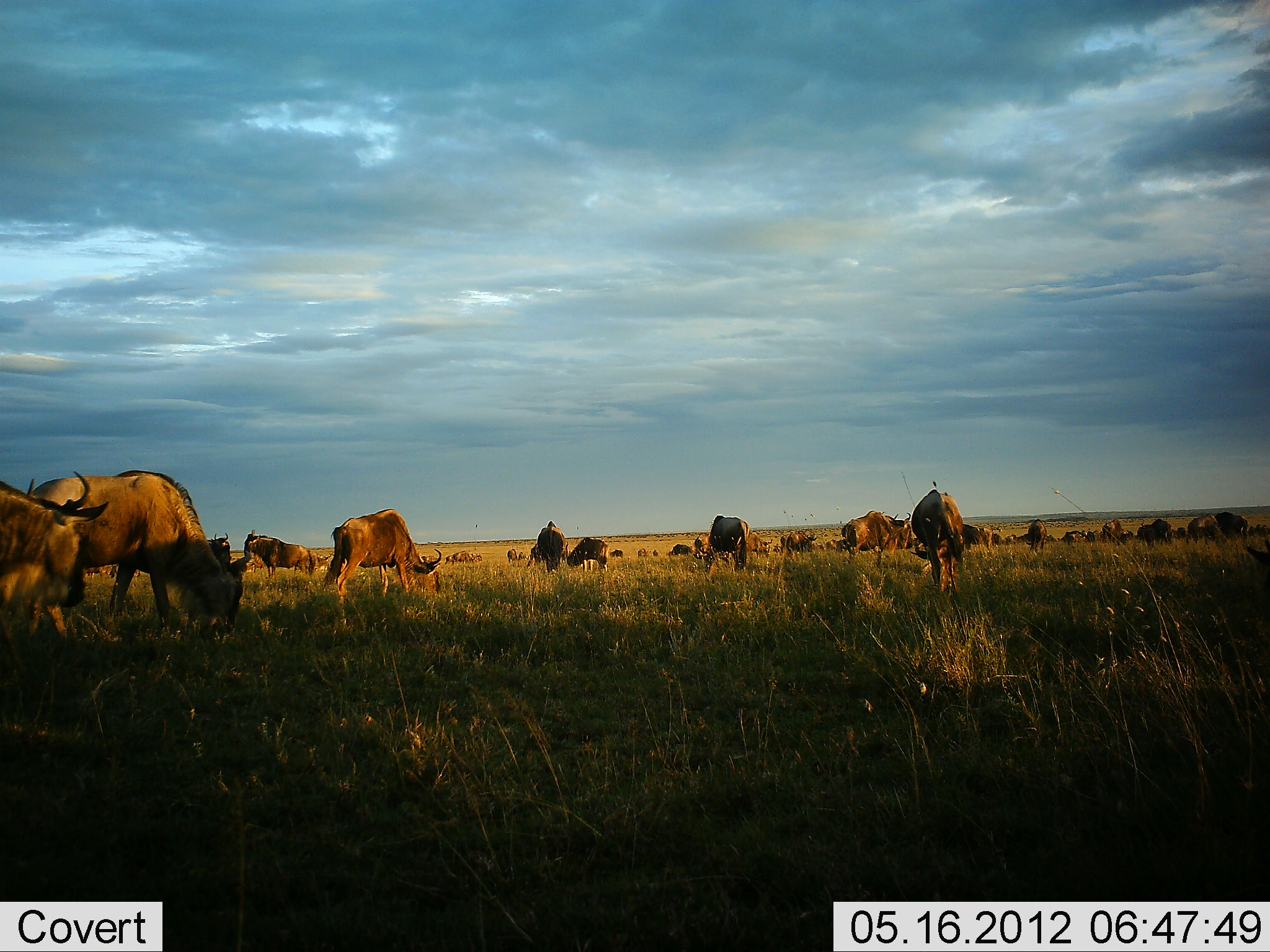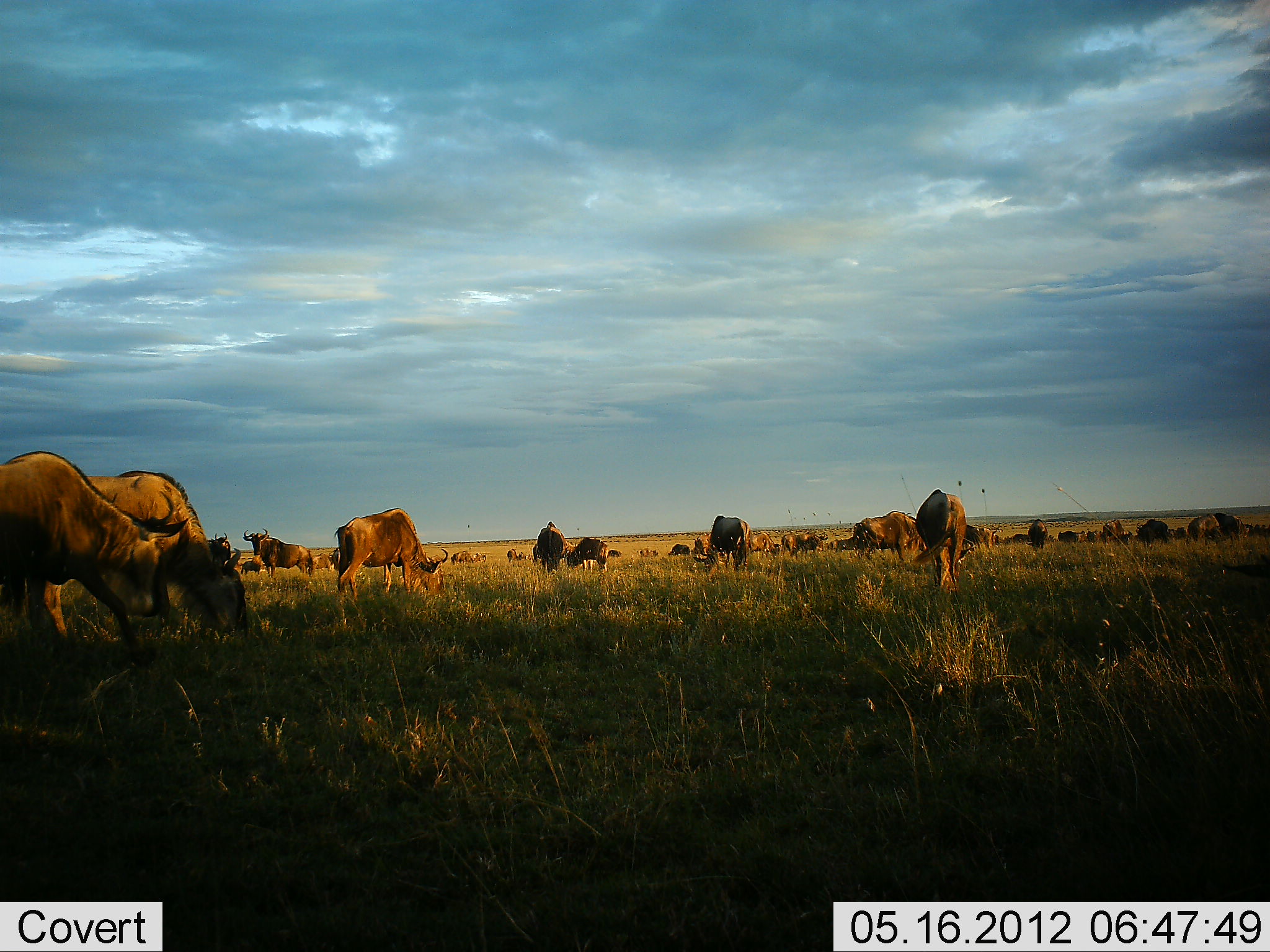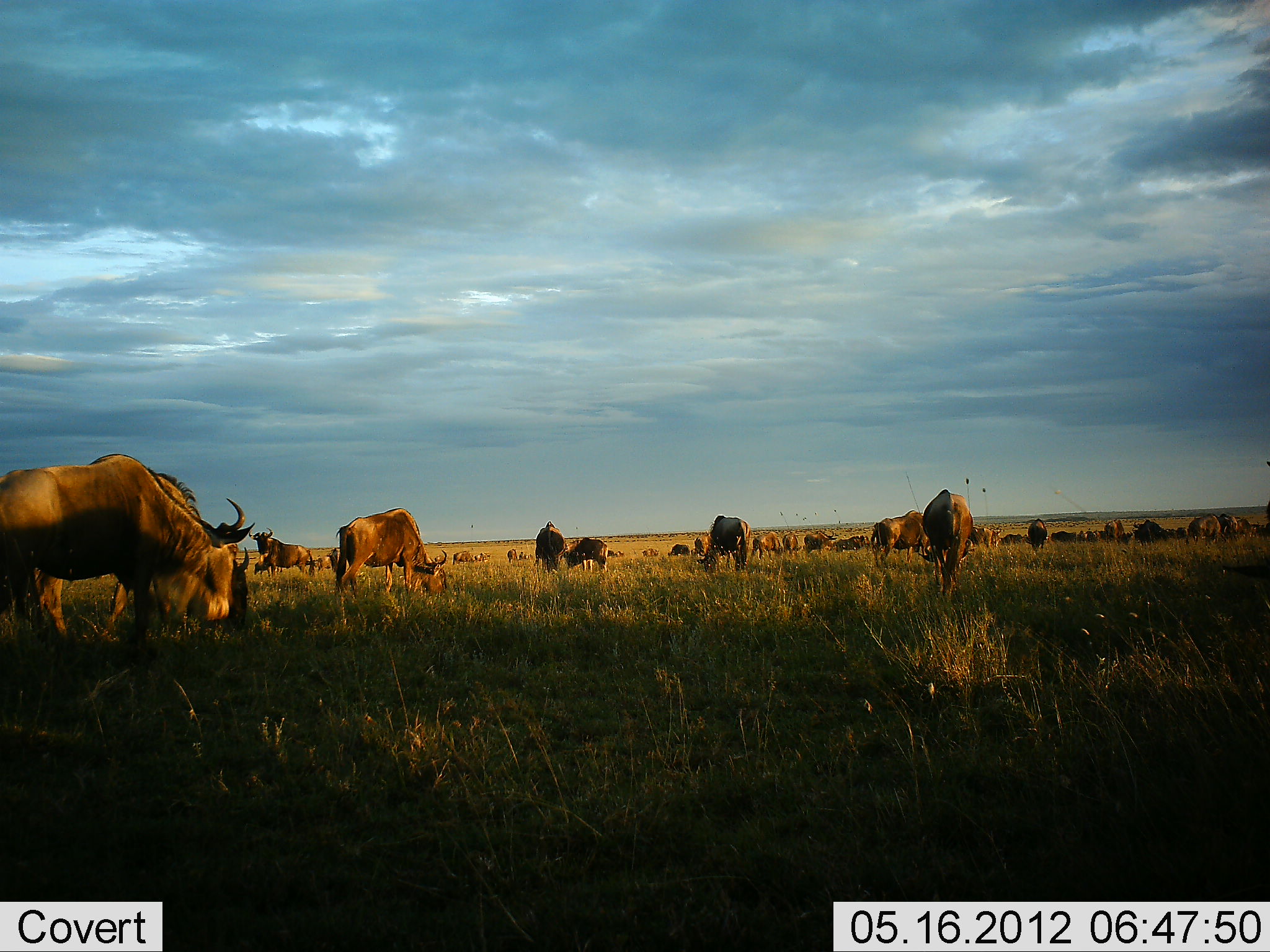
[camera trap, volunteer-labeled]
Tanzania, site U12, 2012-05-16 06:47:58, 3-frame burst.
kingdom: Animalia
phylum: Chordata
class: Mammalia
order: Artiodactyla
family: Bovidae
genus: Connochaetes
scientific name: Connochaetes taurinus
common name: blue wildebeest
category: wildebeest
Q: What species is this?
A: Wildebeest (blue wildebeest) (Connochaetes taurinus).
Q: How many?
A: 11-50.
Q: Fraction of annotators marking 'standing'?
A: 50%.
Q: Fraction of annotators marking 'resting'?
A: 20%.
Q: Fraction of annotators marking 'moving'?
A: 50%.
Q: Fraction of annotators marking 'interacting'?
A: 0%.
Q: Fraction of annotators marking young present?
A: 0%.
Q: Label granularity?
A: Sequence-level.